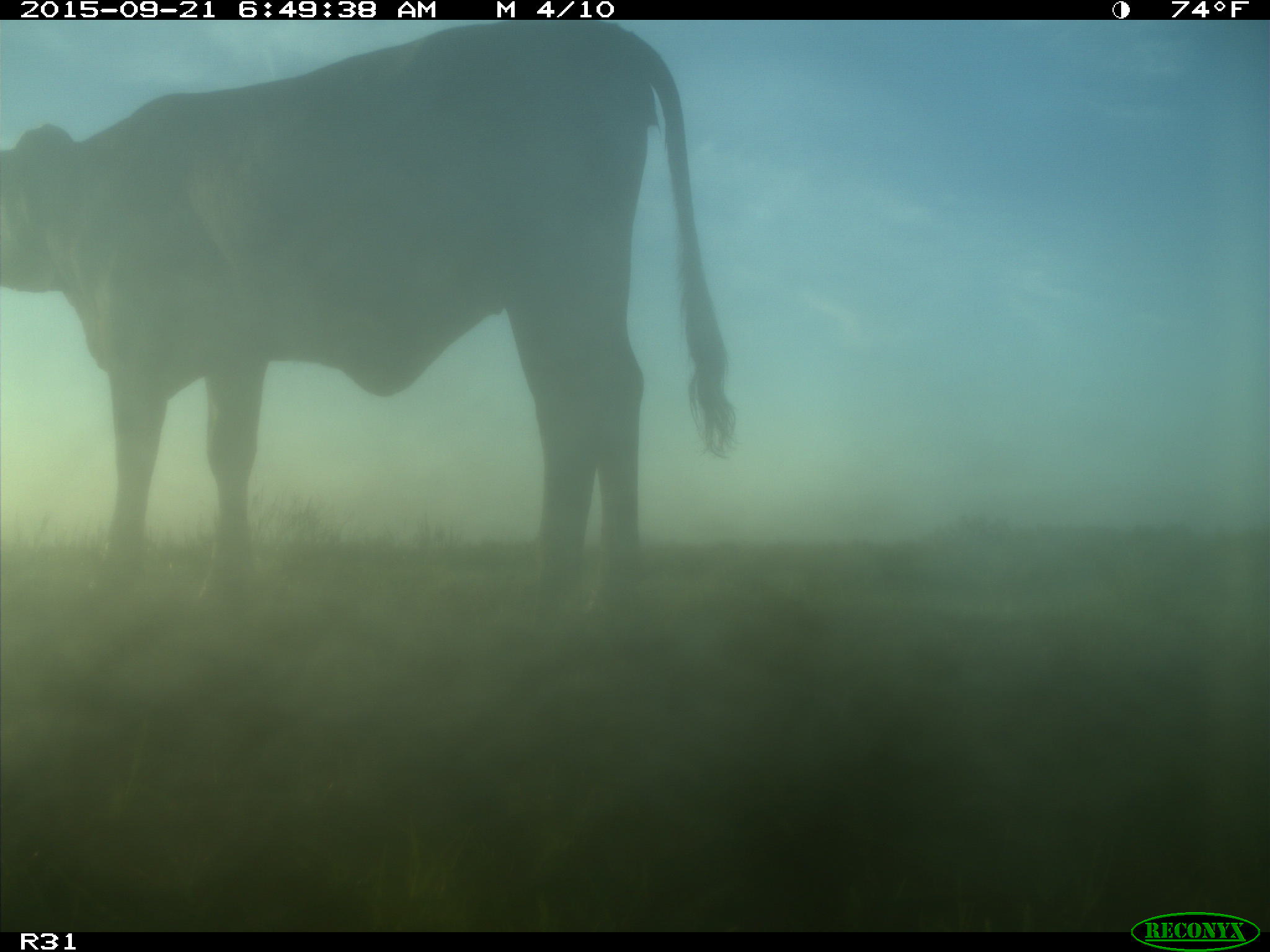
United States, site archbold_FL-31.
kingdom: Animalia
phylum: Chordata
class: Mammalia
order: Artiodactyla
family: Bovidae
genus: Bos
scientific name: Bos taurus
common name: domestic cow